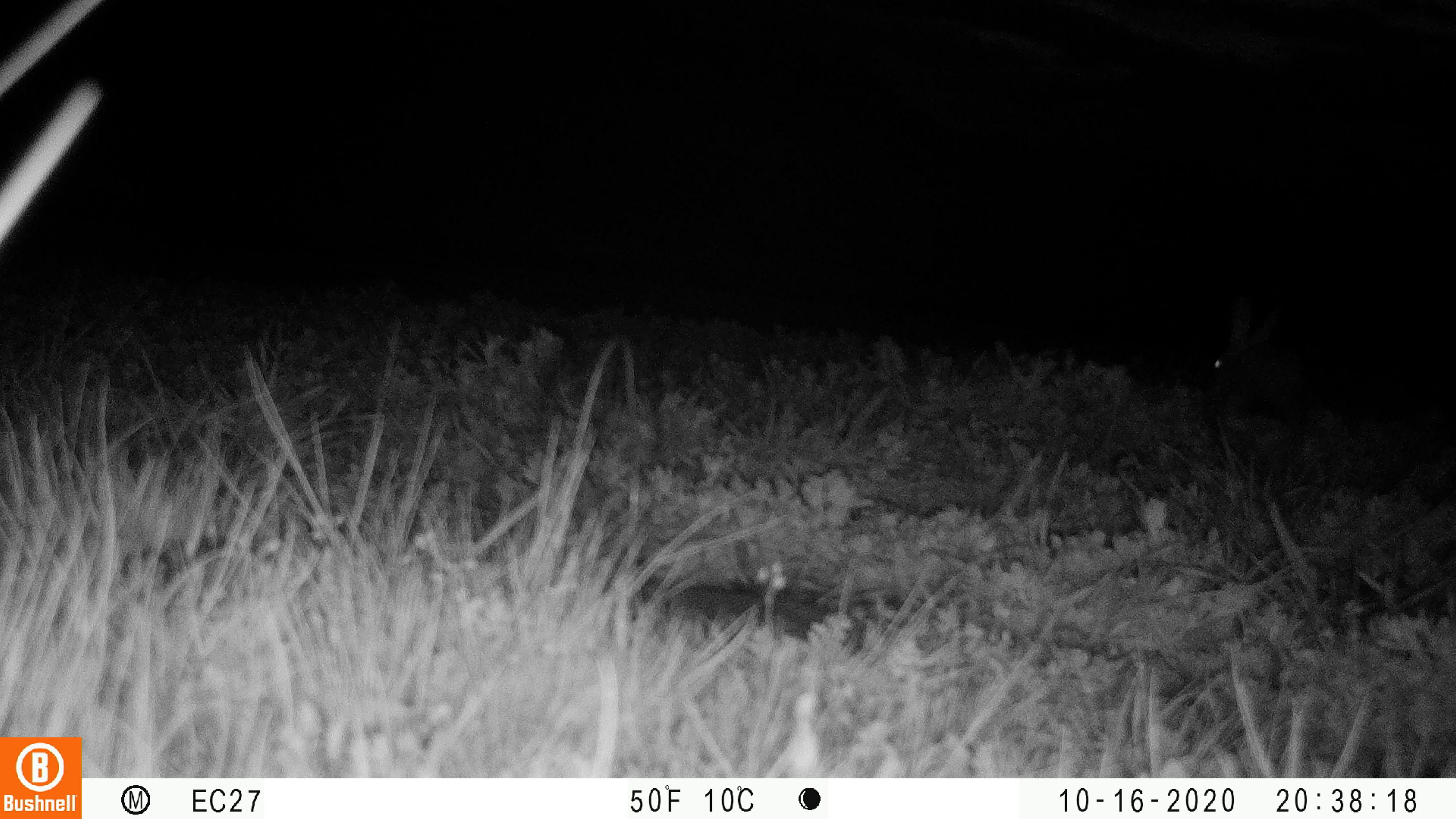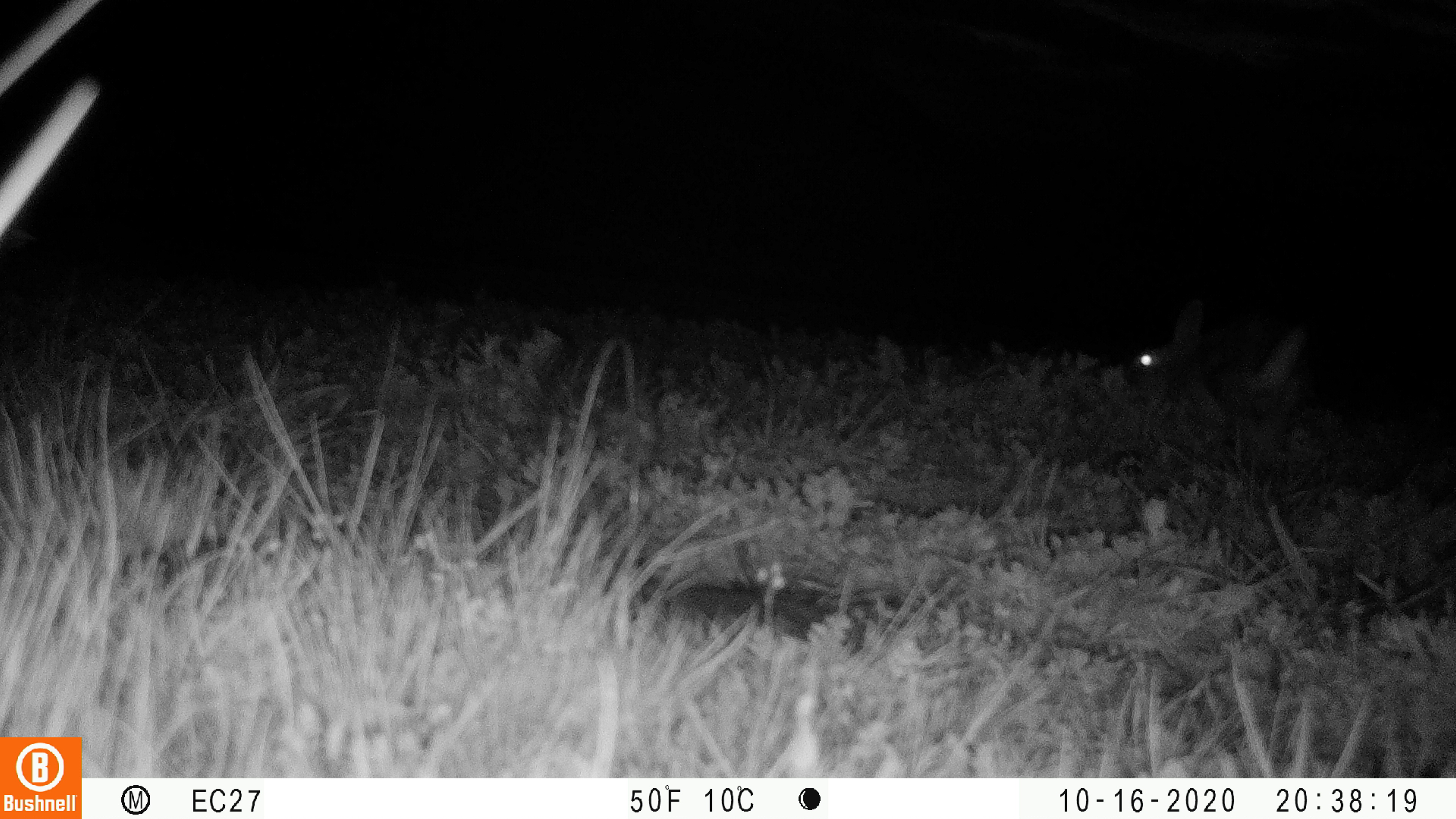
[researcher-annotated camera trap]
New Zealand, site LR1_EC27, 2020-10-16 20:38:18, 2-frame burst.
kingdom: Animalia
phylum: Chordata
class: Mammalia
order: Lagomorpha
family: Leporidae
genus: Oryctolagus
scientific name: Oryctolagus cuniculus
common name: european rabbit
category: rabbit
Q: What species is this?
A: Rabbit (european rabbit) (Oryctolagus cuniculus).